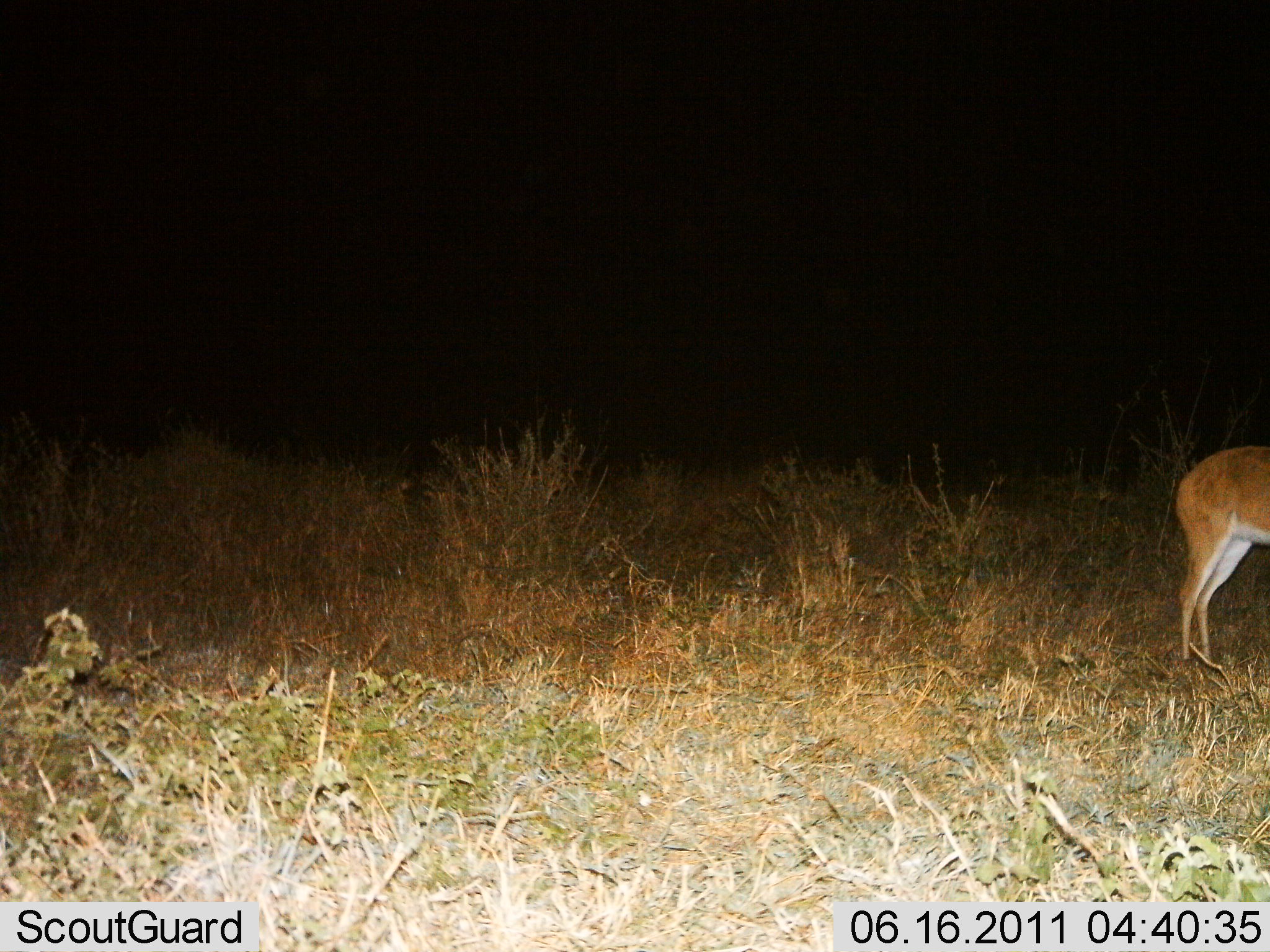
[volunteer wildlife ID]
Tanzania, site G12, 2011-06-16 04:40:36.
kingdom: Animalia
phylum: Chordata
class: Mammalia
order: Artiodactyla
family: Bovidae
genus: Redunca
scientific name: Redunca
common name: reedbuck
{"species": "reedbuck (Redunca)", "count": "1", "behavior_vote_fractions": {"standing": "100%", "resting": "0%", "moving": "0%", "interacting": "0%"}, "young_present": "0%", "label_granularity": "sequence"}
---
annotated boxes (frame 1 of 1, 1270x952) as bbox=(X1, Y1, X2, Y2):
animal: bbox=(1172, 441, 1270, 669)